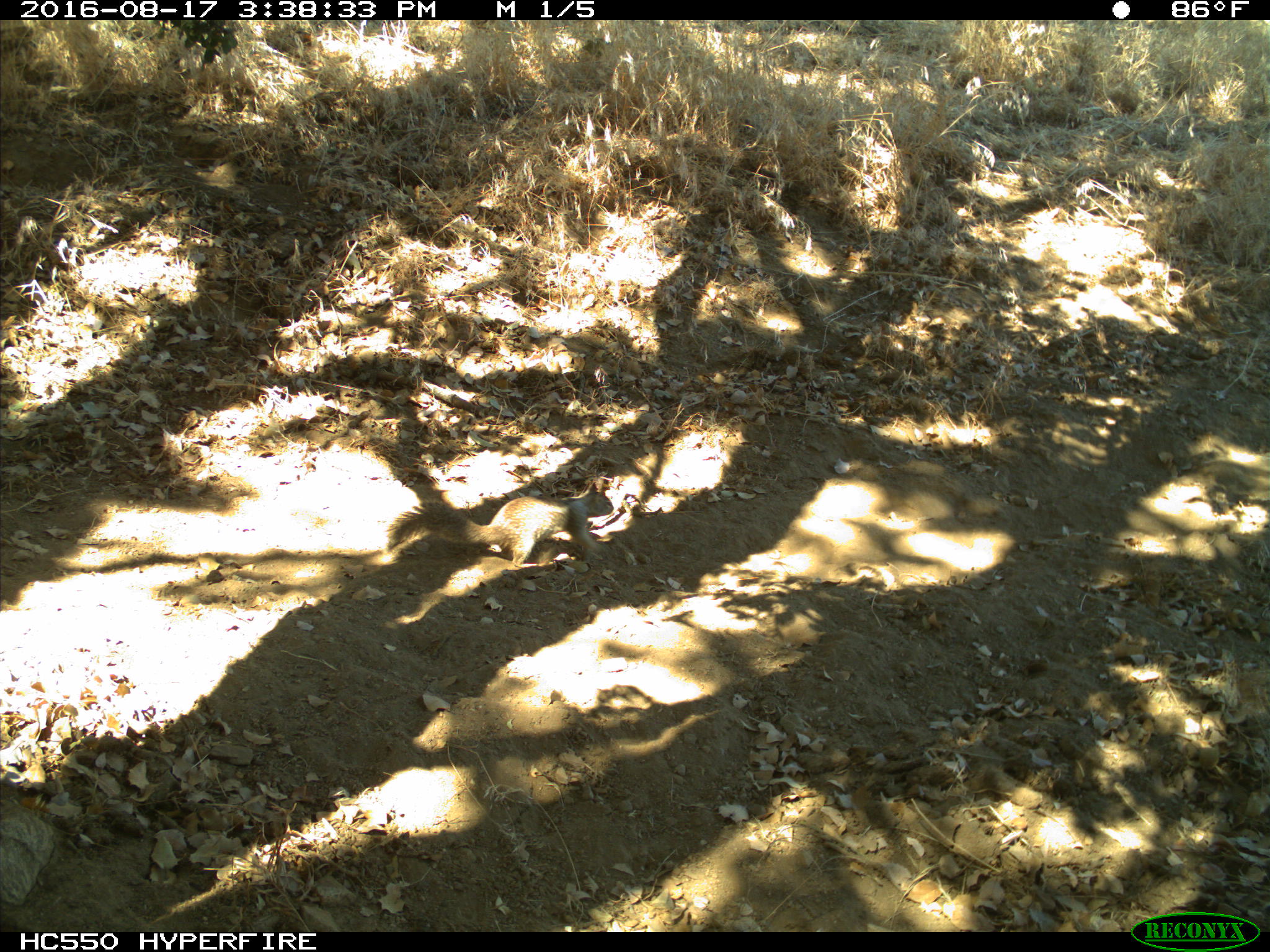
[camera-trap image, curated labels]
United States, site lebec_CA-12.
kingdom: Animalia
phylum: Chordata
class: Mammalia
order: Rodentia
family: Sciuridae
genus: Otospermophilus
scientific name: Otospermophilus beecheyi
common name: california ground squirrel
Otospermophilus beecheyi (california ground squirrel).